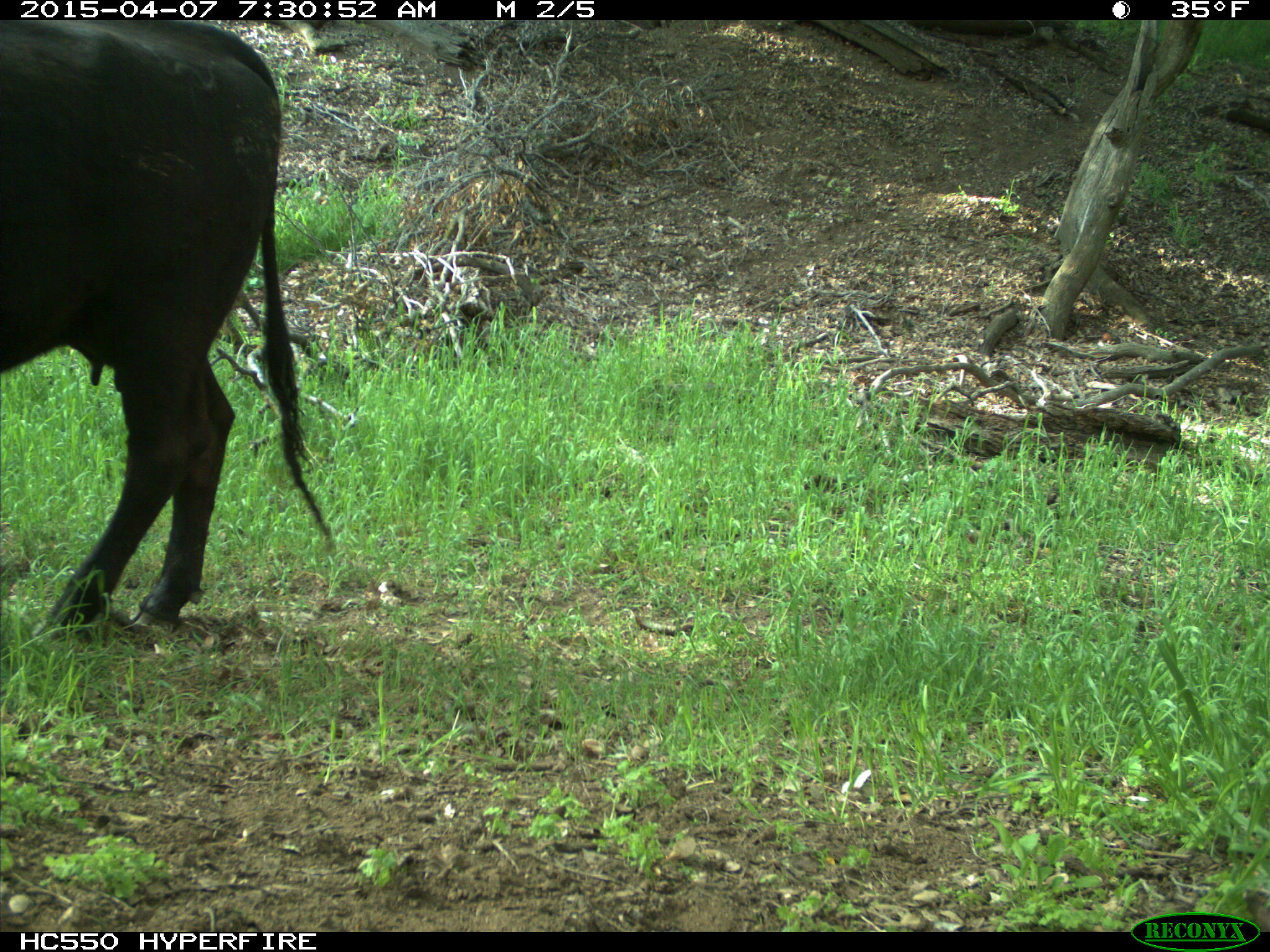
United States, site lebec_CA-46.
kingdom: Animalia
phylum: Chordata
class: Mammalia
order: Artiodactyla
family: Bovidae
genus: Bos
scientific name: Bos taurus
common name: domestic cow